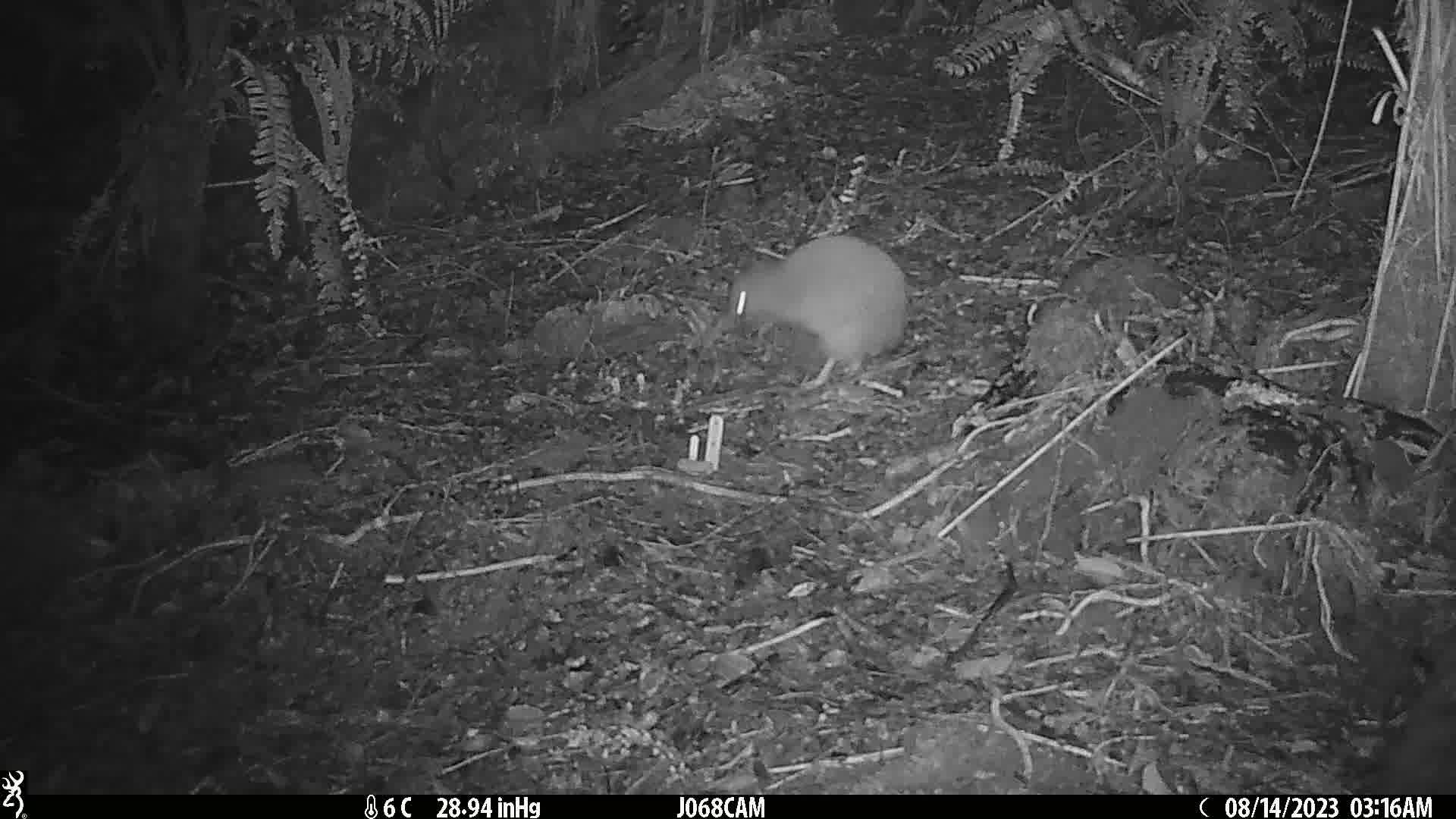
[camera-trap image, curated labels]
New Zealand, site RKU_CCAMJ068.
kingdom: Animalia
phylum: Chordata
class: Aves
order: Apterygiformes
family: Apterygidae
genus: Apteryx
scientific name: Apteryx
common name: kiwi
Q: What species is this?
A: Kiwi (Apteryx).